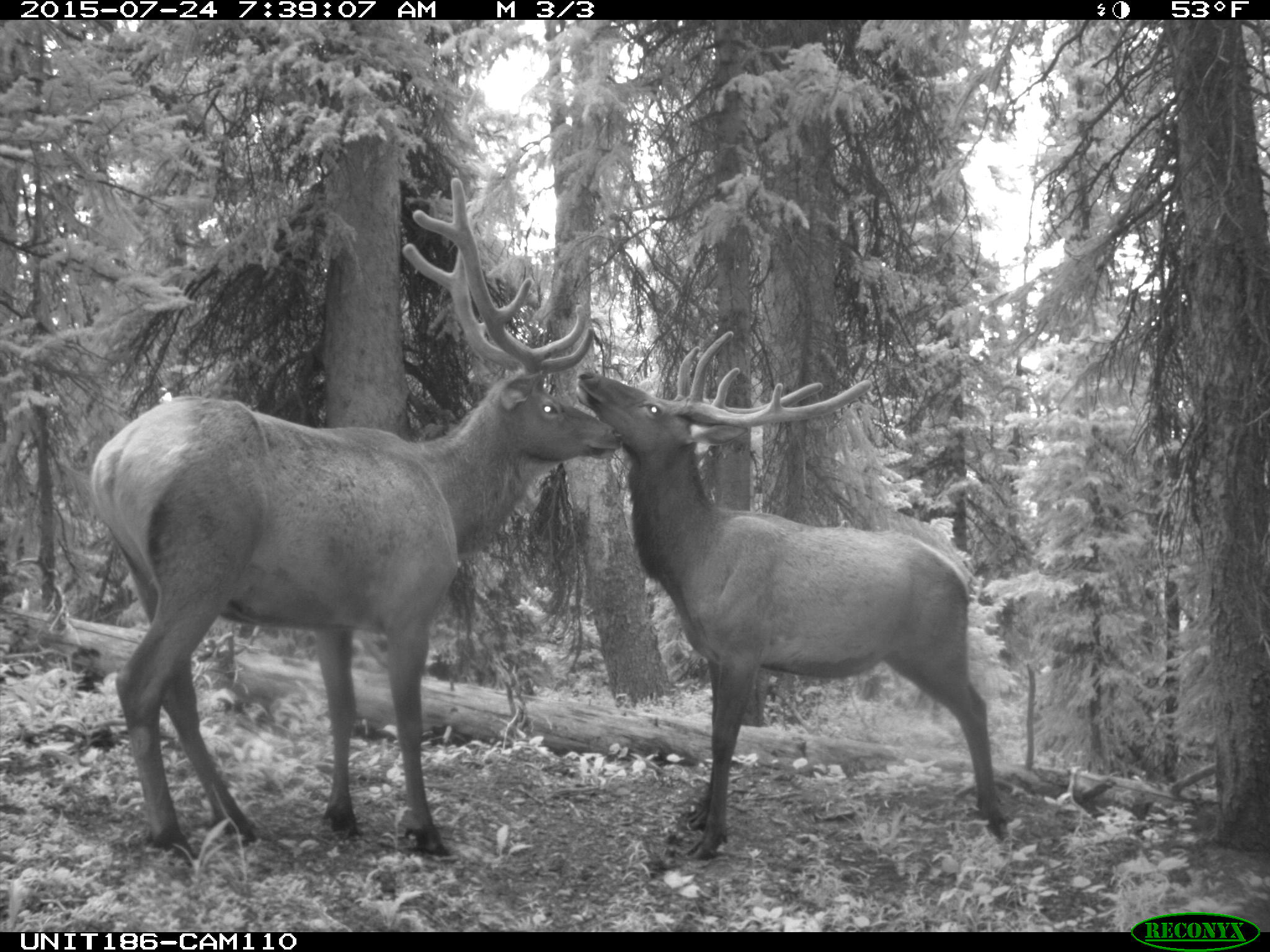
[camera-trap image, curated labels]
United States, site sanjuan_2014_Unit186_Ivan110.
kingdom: Animalia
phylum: Chordata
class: Mammalia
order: Artiodactyla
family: Cervidae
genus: Cervus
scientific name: Cervus elaphus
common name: red deer